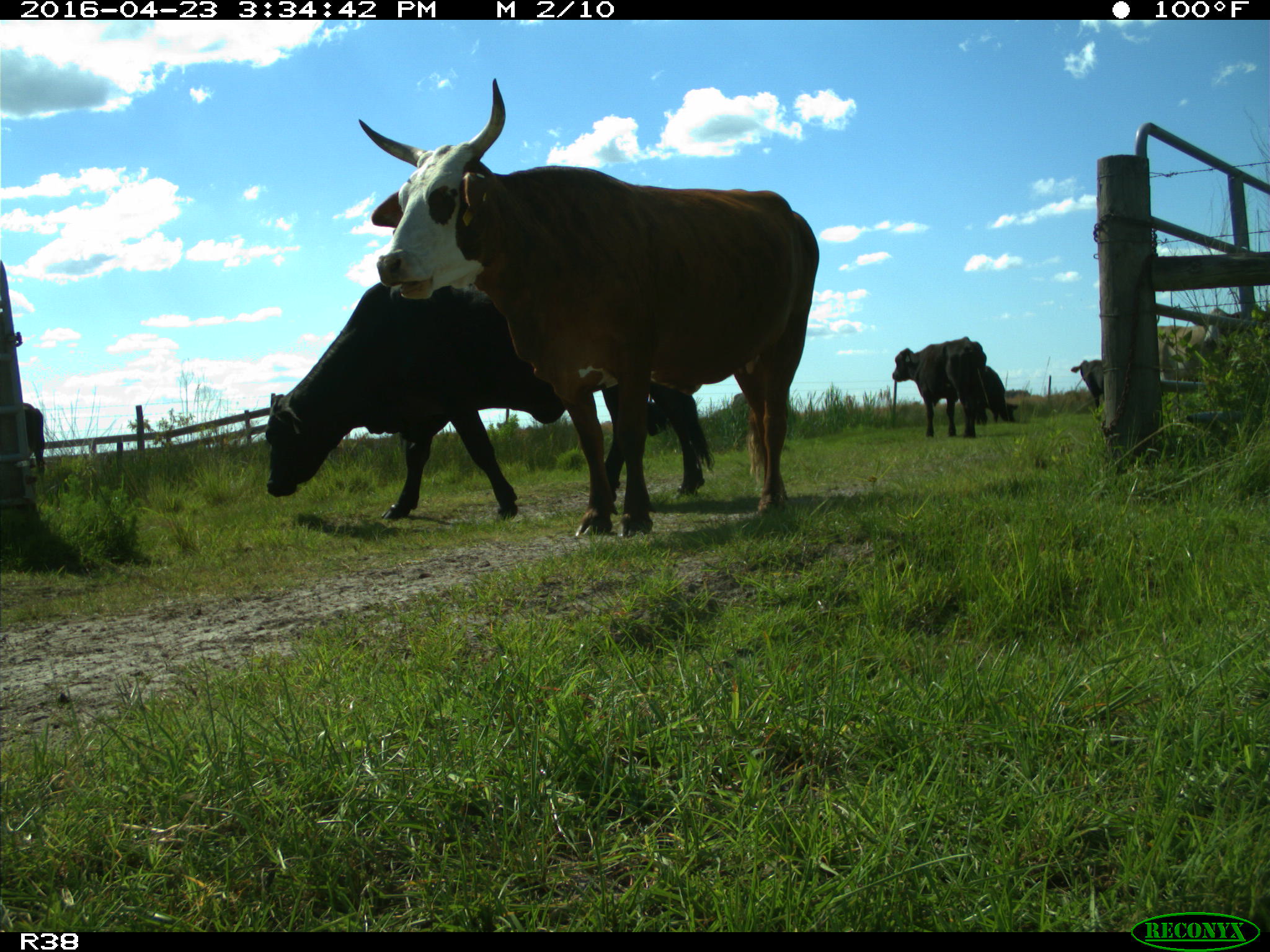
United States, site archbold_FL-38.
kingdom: Animalia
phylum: Chordata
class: Mammalia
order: Artiodactyla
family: Bovidae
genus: Bos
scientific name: Bos taurus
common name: domestic cow